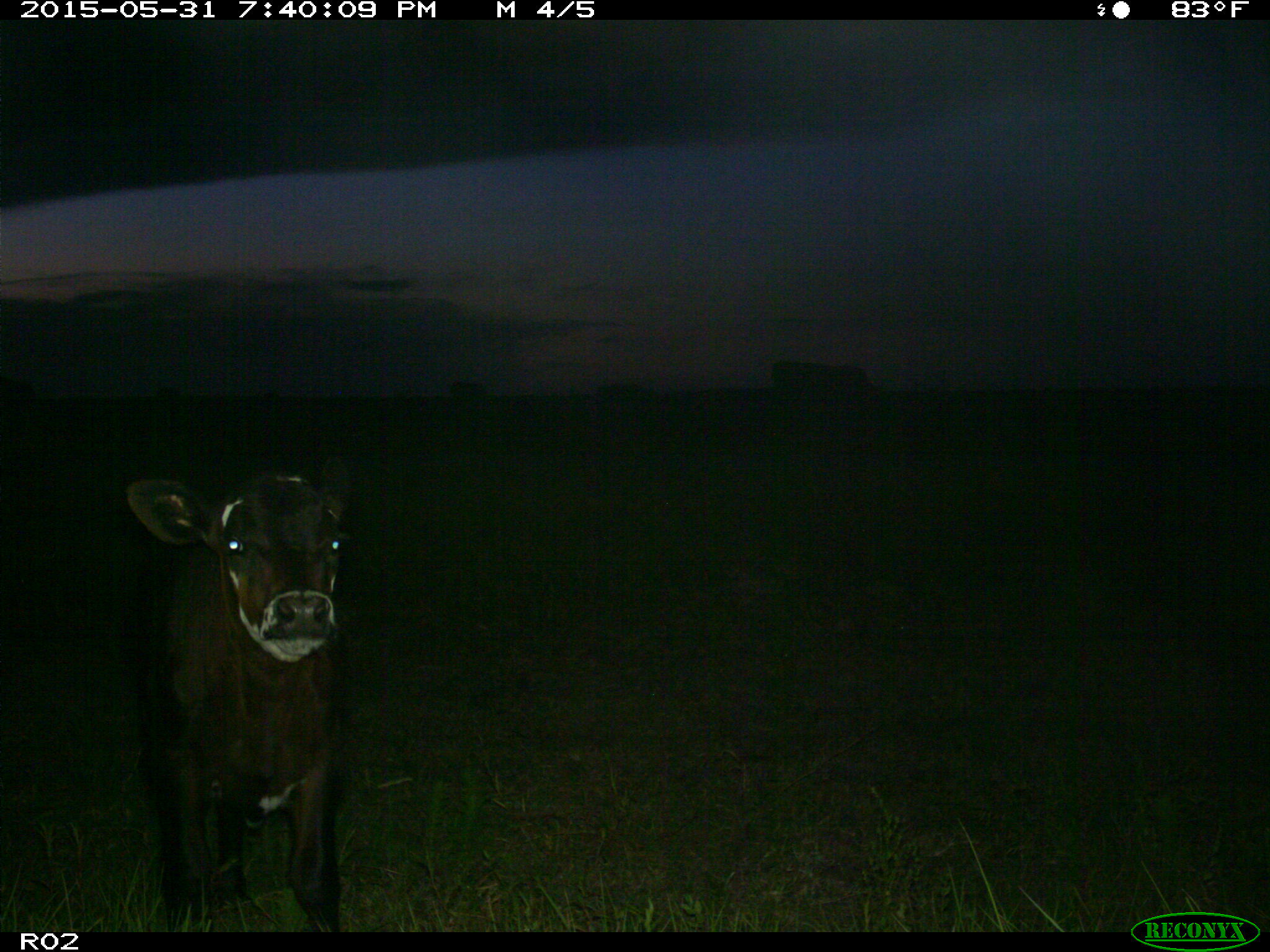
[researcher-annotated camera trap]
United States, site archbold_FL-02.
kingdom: Animalia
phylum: Chordata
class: Mammalia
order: Artiodactyla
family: Bovidae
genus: Bos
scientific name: Bos taurus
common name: domestic cow